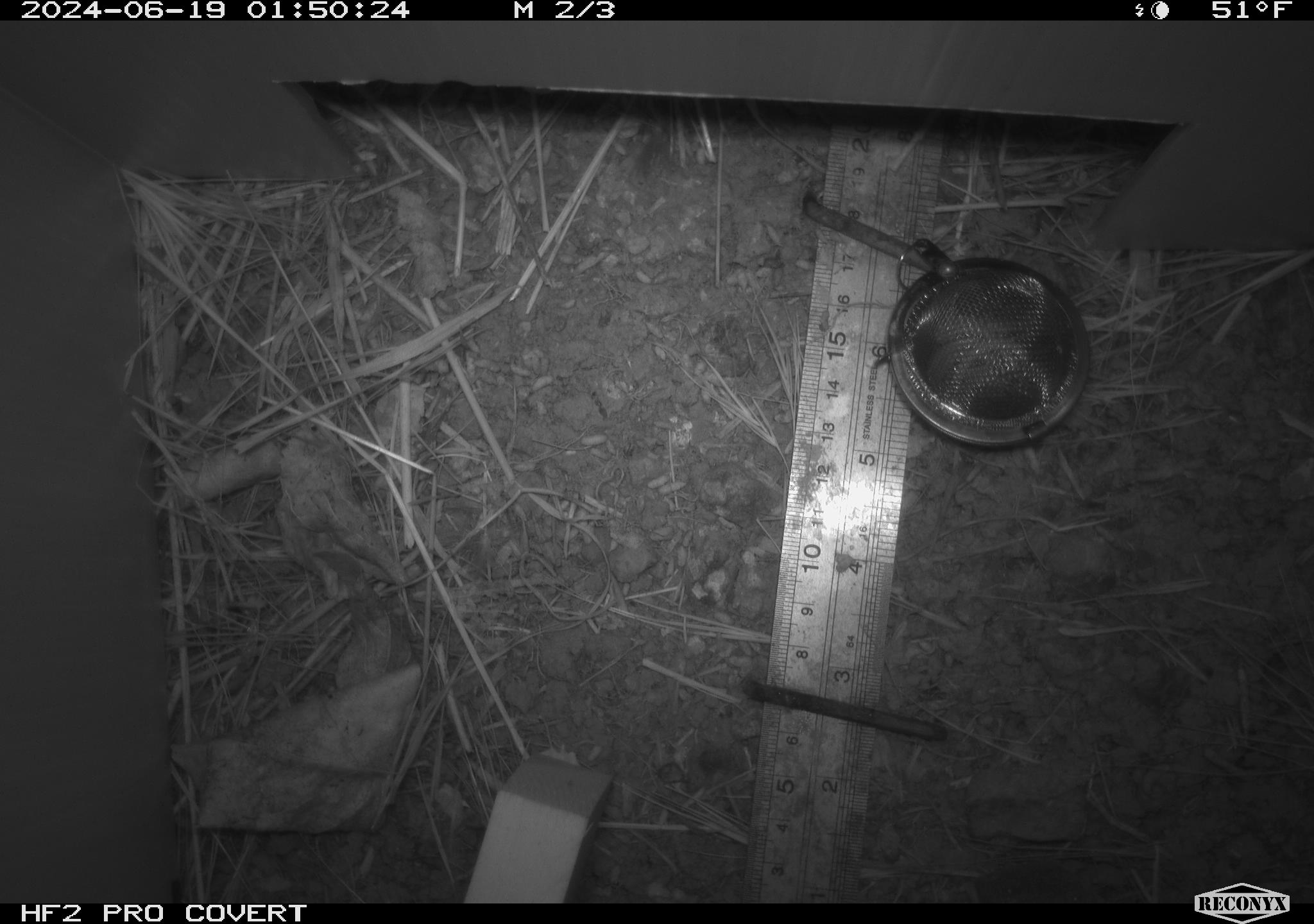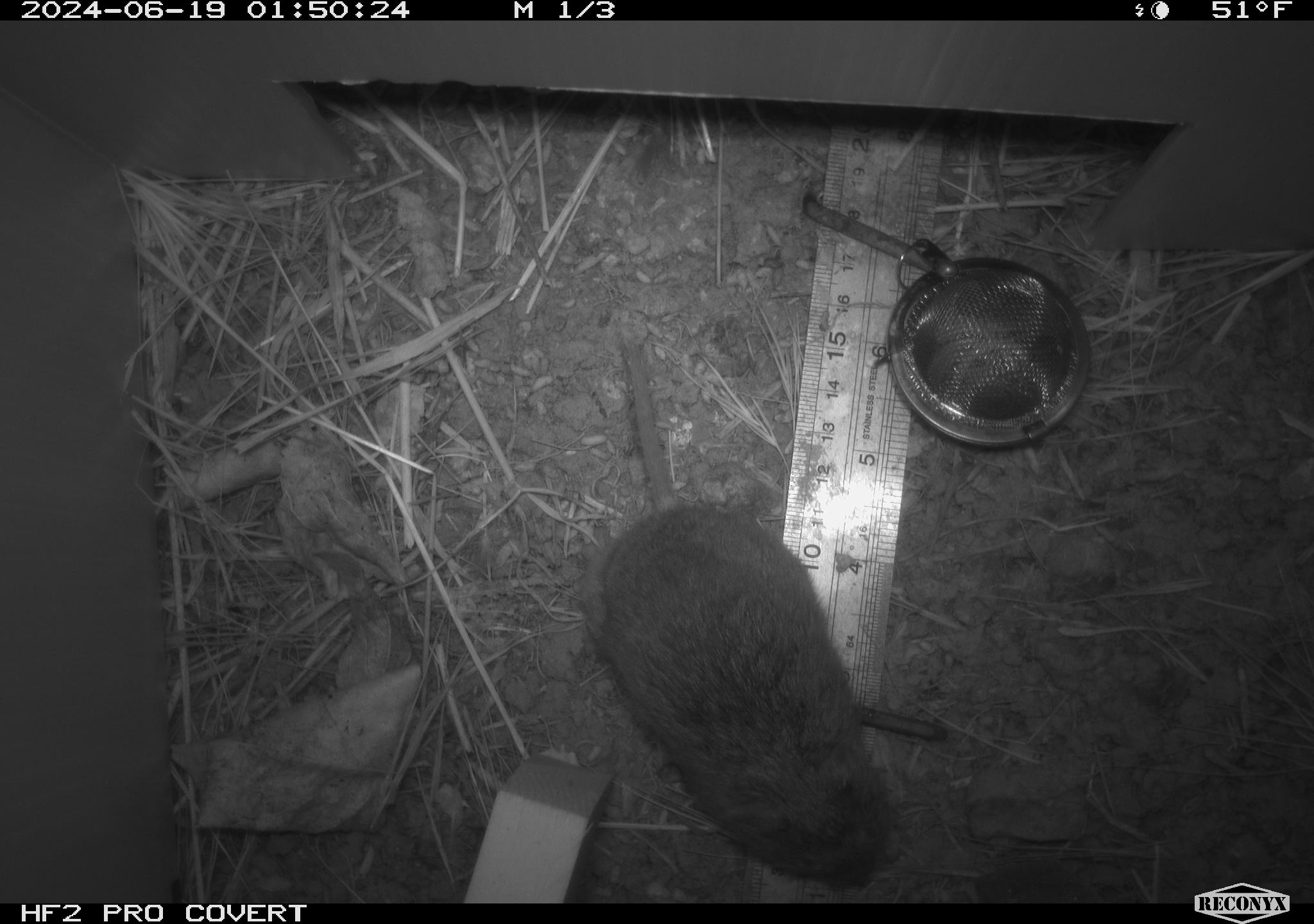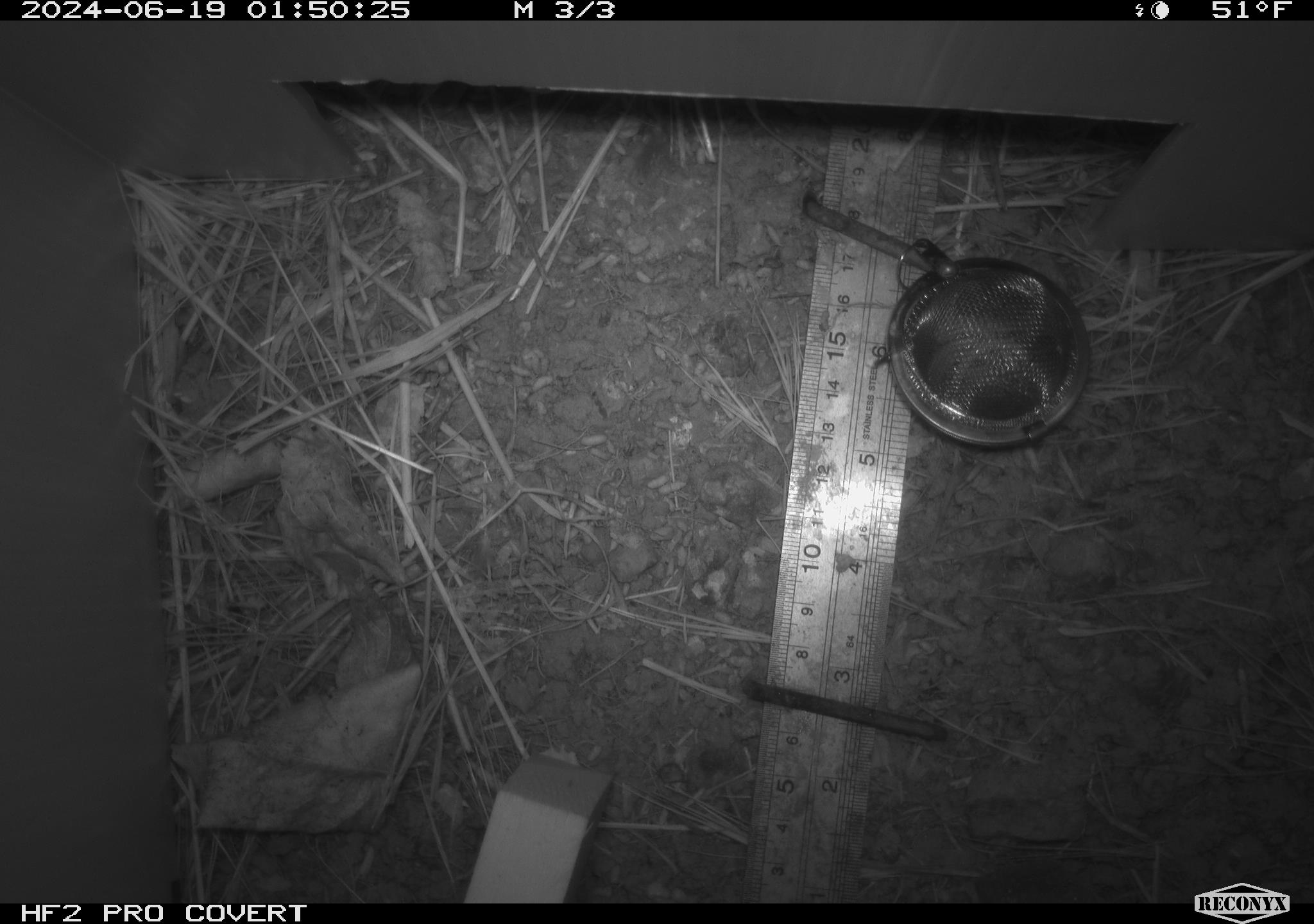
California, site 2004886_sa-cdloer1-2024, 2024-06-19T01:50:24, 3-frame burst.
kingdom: Animalia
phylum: Chordata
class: Mammalia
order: Rodentia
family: Cricetidae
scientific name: Arvicolinae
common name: voles, lemmings, and muskrats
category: arvicolinae subfamily